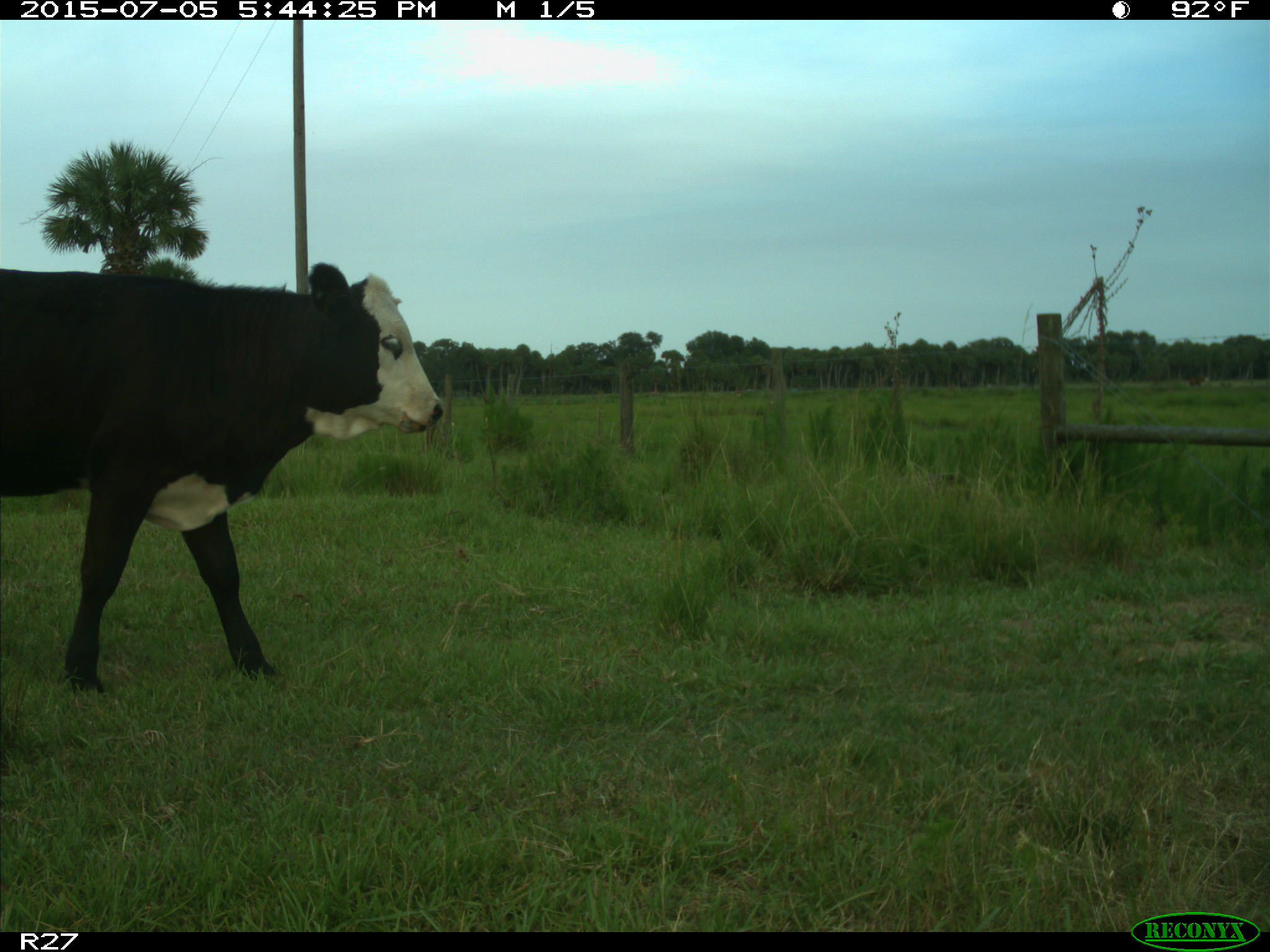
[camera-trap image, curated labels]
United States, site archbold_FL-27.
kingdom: Animalia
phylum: Chordata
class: Mammalia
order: Artiodactyla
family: Bovidae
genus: Bos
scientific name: Bos taurus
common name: domestic cow